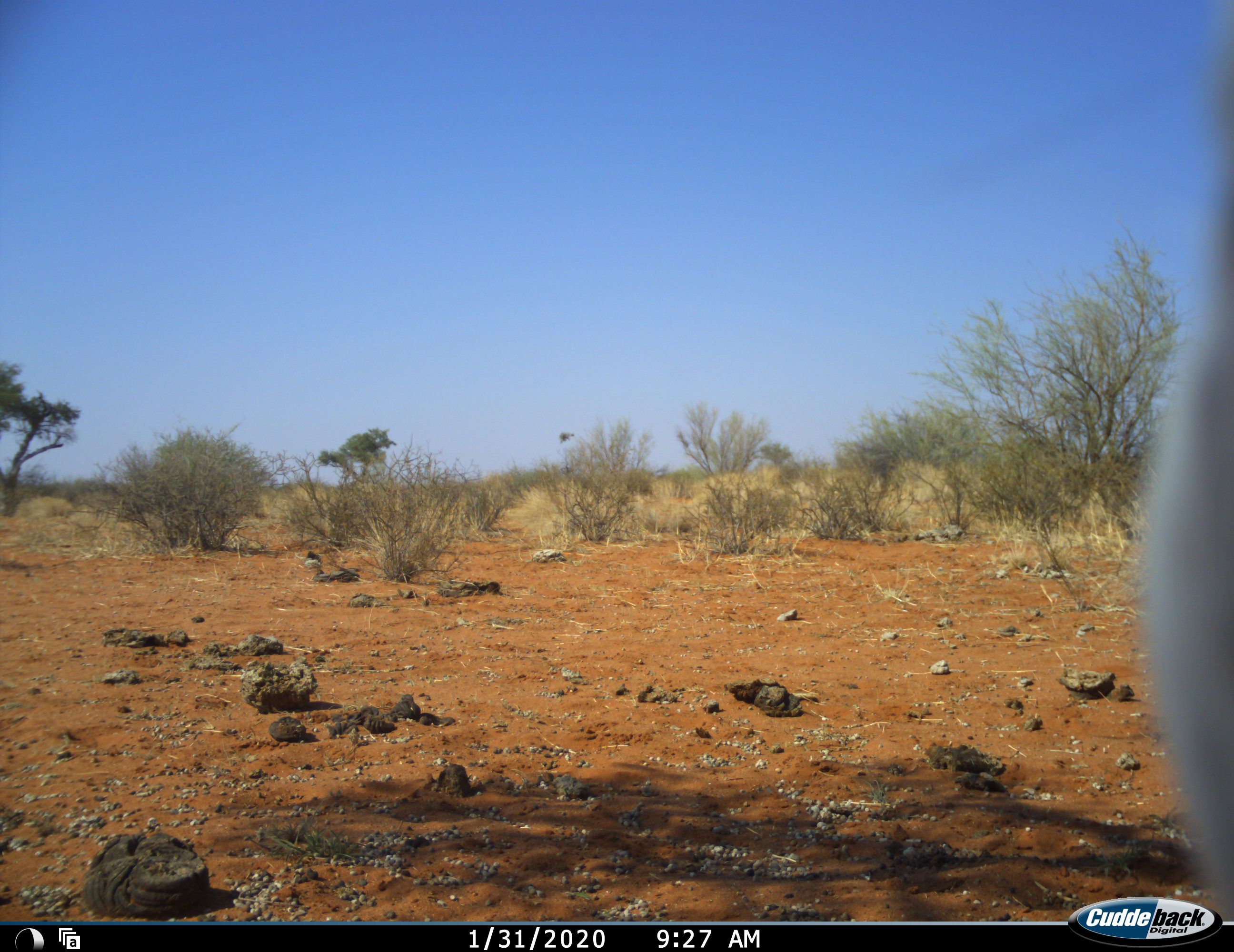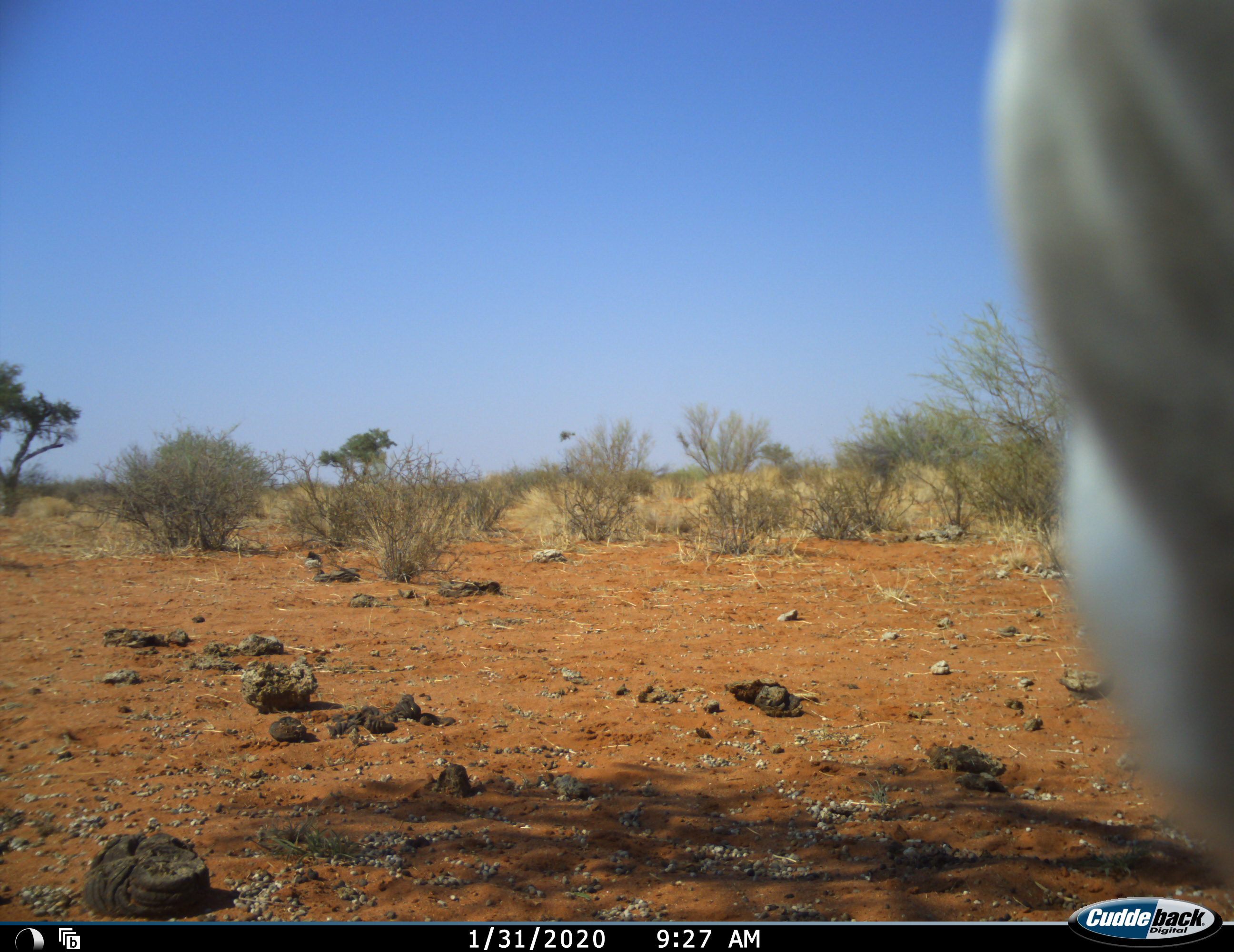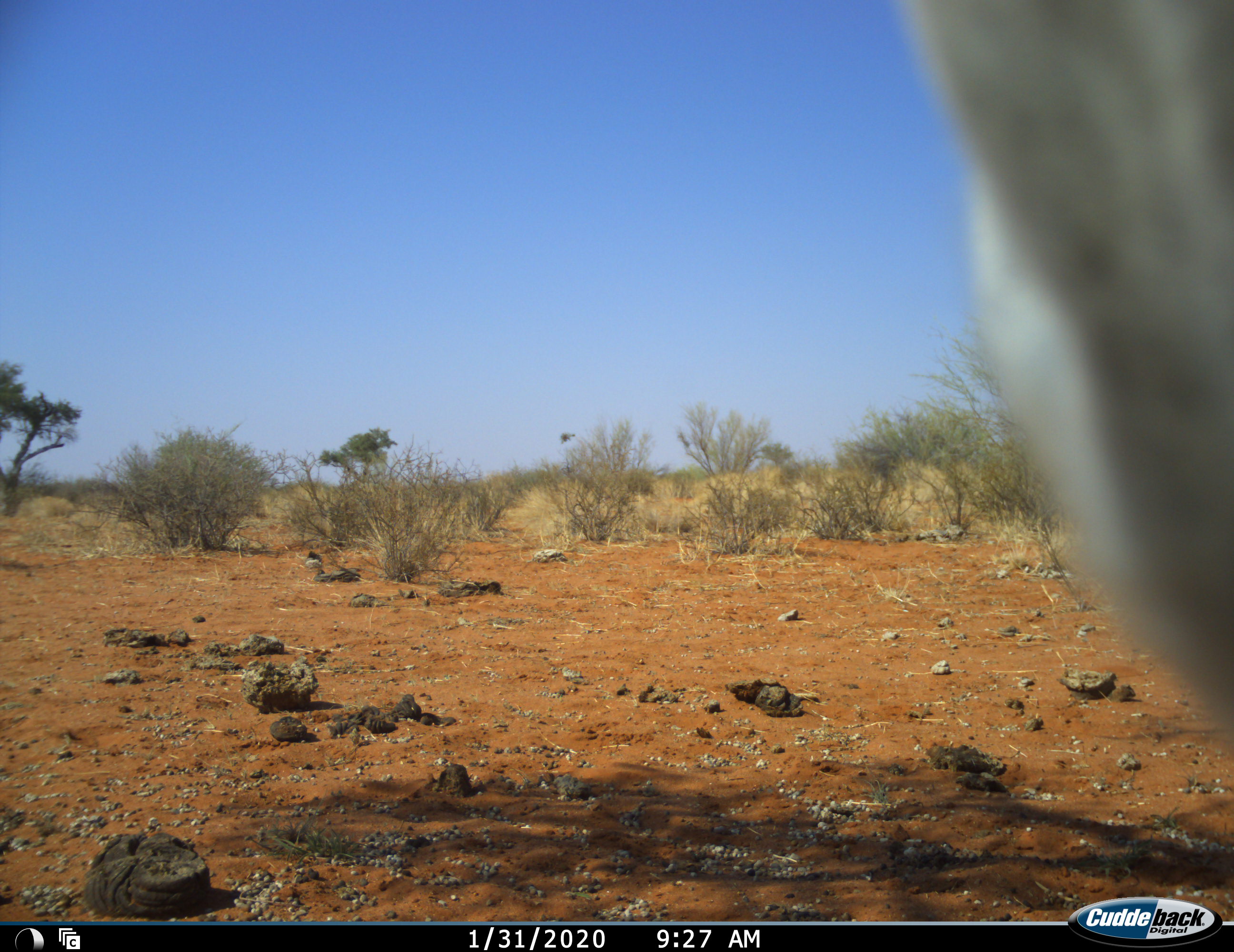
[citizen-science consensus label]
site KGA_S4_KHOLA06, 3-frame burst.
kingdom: Animalia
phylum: Chordata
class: Mammalia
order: Artiodactyla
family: Bovidae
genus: Tragelaphus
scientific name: Tragelaphus oryx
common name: eland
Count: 1.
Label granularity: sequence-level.